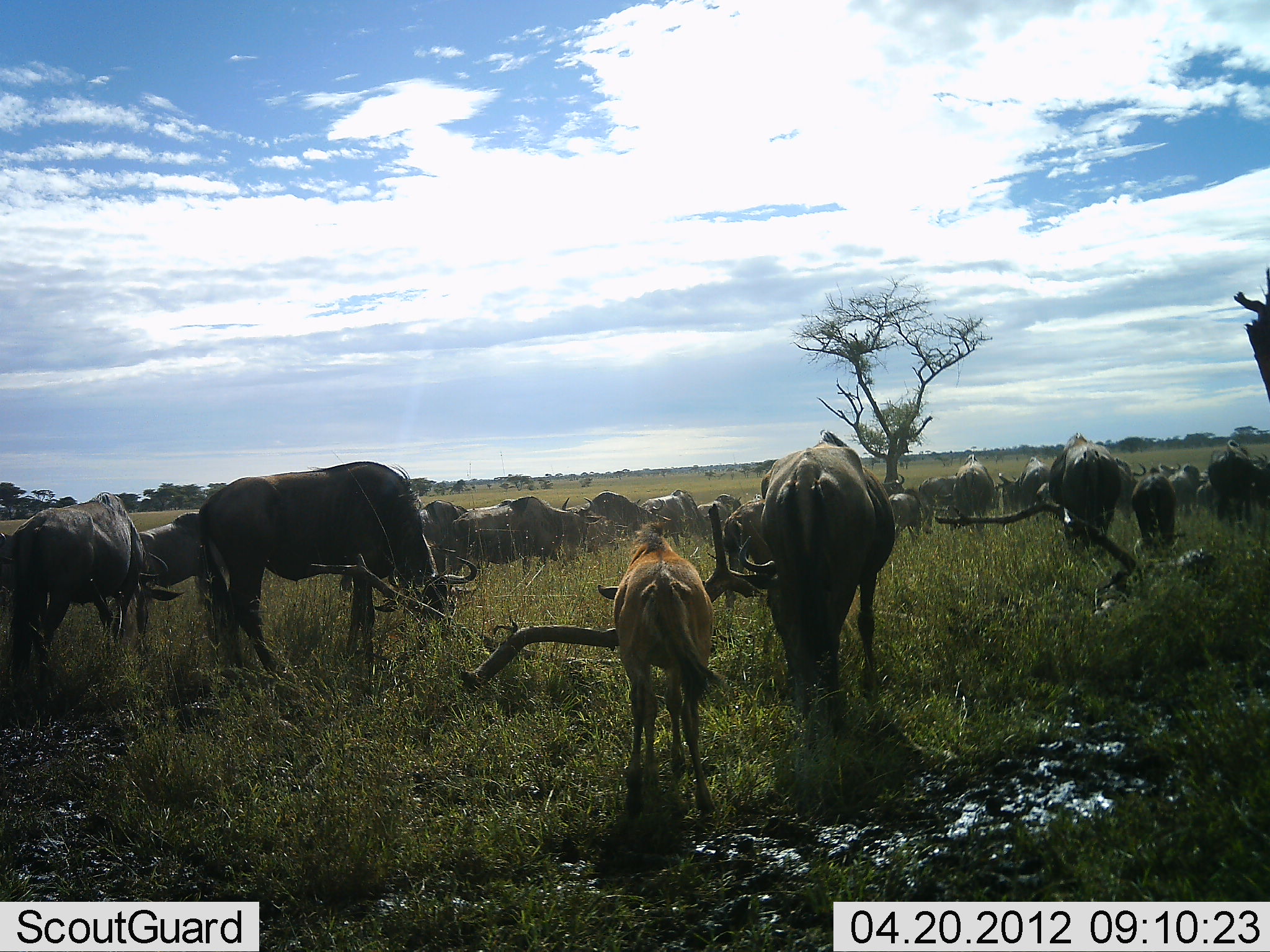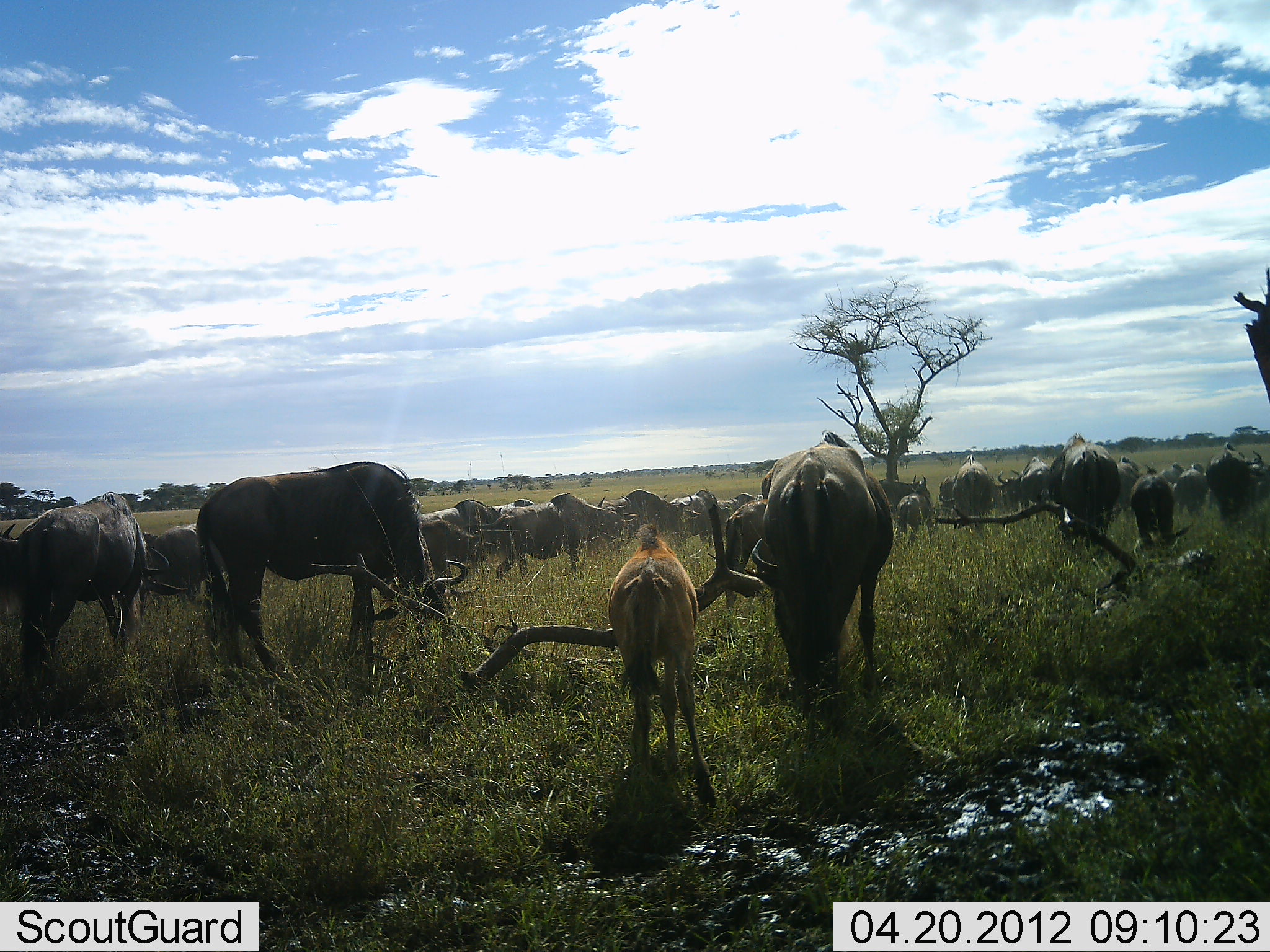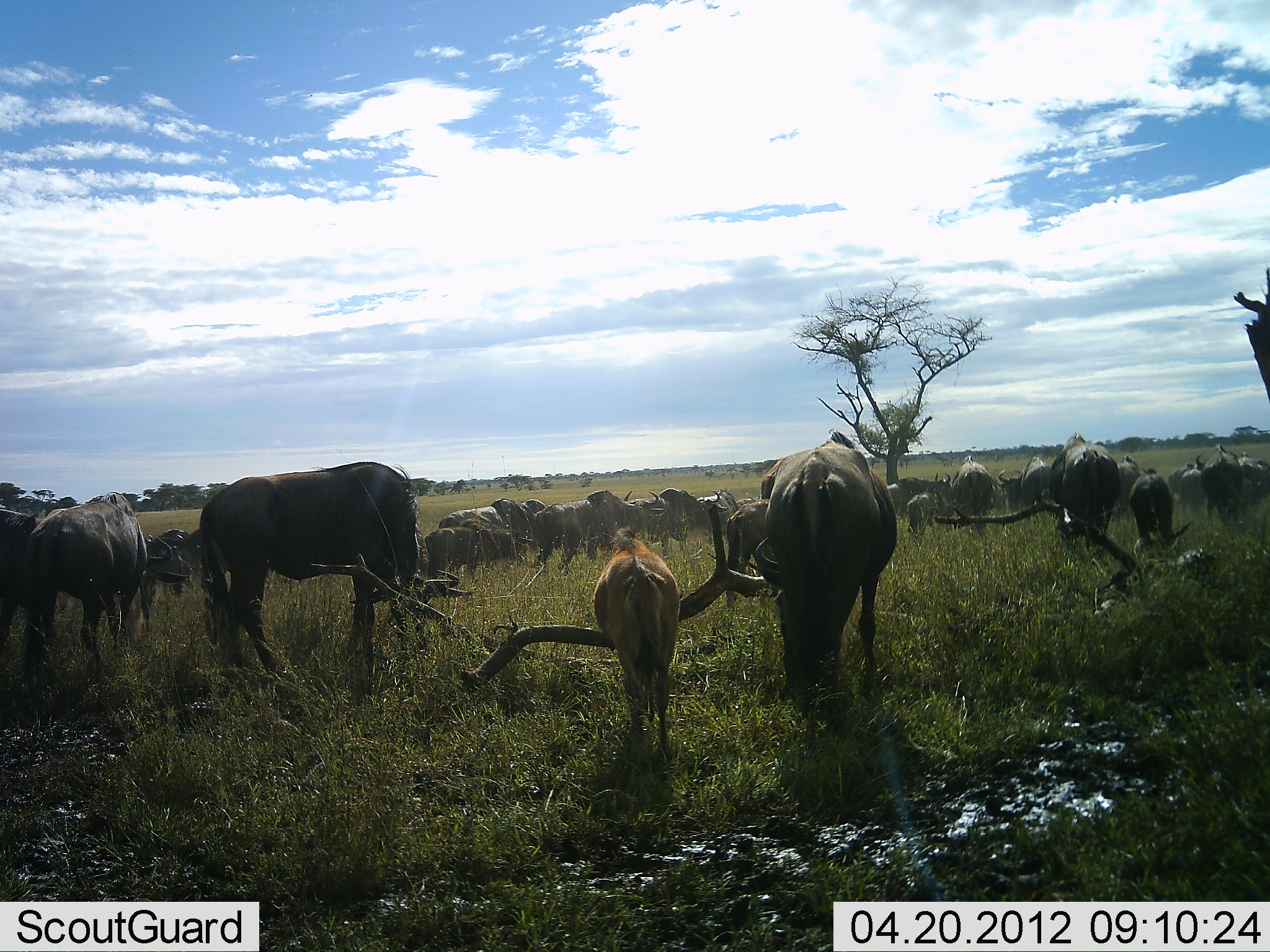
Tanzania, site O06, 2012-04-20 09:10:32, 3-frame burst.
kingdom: Animalia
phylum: Chordata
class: Mammalia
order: Artiodactyla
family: Bovidae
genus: Connochaetes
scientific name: Connochaetes taurinus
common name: blue wildebeest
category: wildebeest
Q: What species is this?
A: Wildebeest (blue wildebeest) (Connochaetes taurinus).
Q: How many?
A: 11-50.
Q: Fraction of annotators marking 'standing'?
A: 41%.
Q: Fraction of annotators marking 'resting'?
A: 3%.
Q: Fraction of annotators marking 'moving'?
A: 55%.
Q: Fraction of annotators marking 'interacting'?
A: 7%.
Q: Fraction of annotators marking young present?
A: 83%.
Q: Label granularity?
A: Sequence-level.